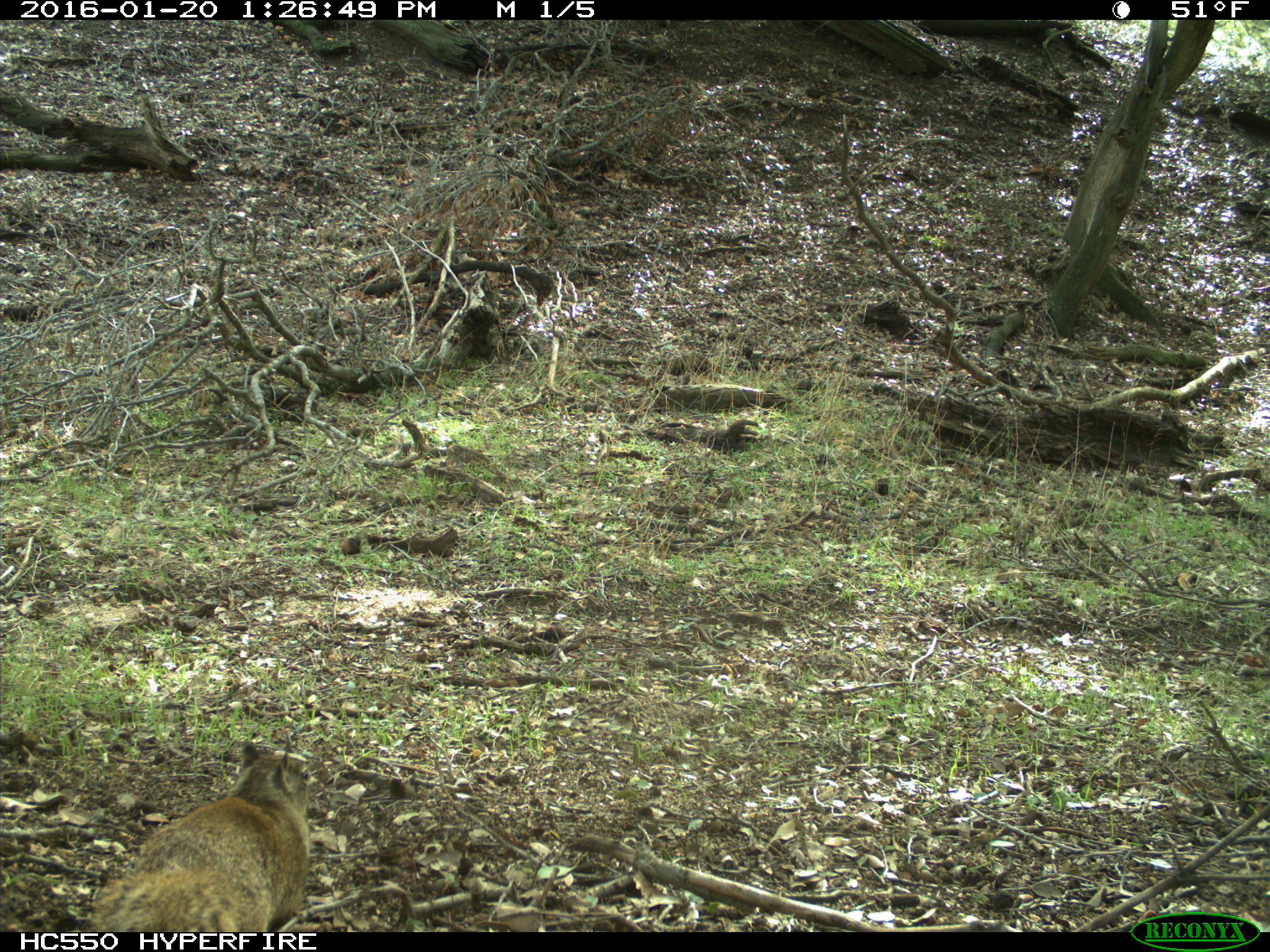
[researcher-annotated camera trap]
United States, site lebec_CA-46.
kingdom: Animalia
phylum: Chordata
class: Mammalia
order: Rodentia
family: Sciuridae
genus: Sciurus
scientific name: Sciurus carolinensis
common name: eastern gray squirrel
Sciurus carolinensis (eastern gray squirrel).